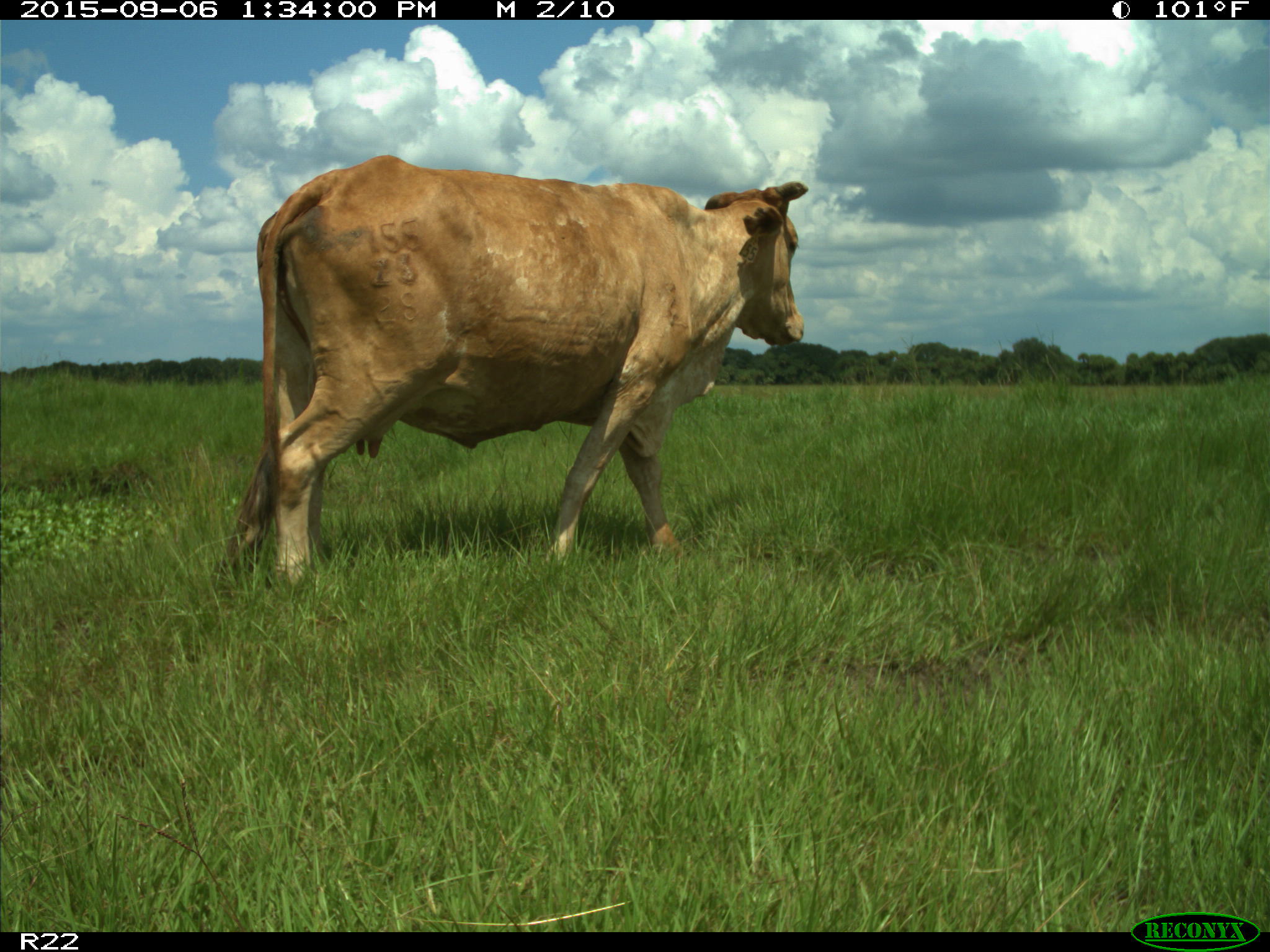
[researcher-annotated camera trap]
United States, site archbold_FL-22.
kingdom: Animalia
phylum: Chordata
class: Mammalia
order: Artiodactyla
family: Bovidae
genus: Bos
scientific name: Bos taurus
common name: domestic cow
Bos taurus (domestic cow).